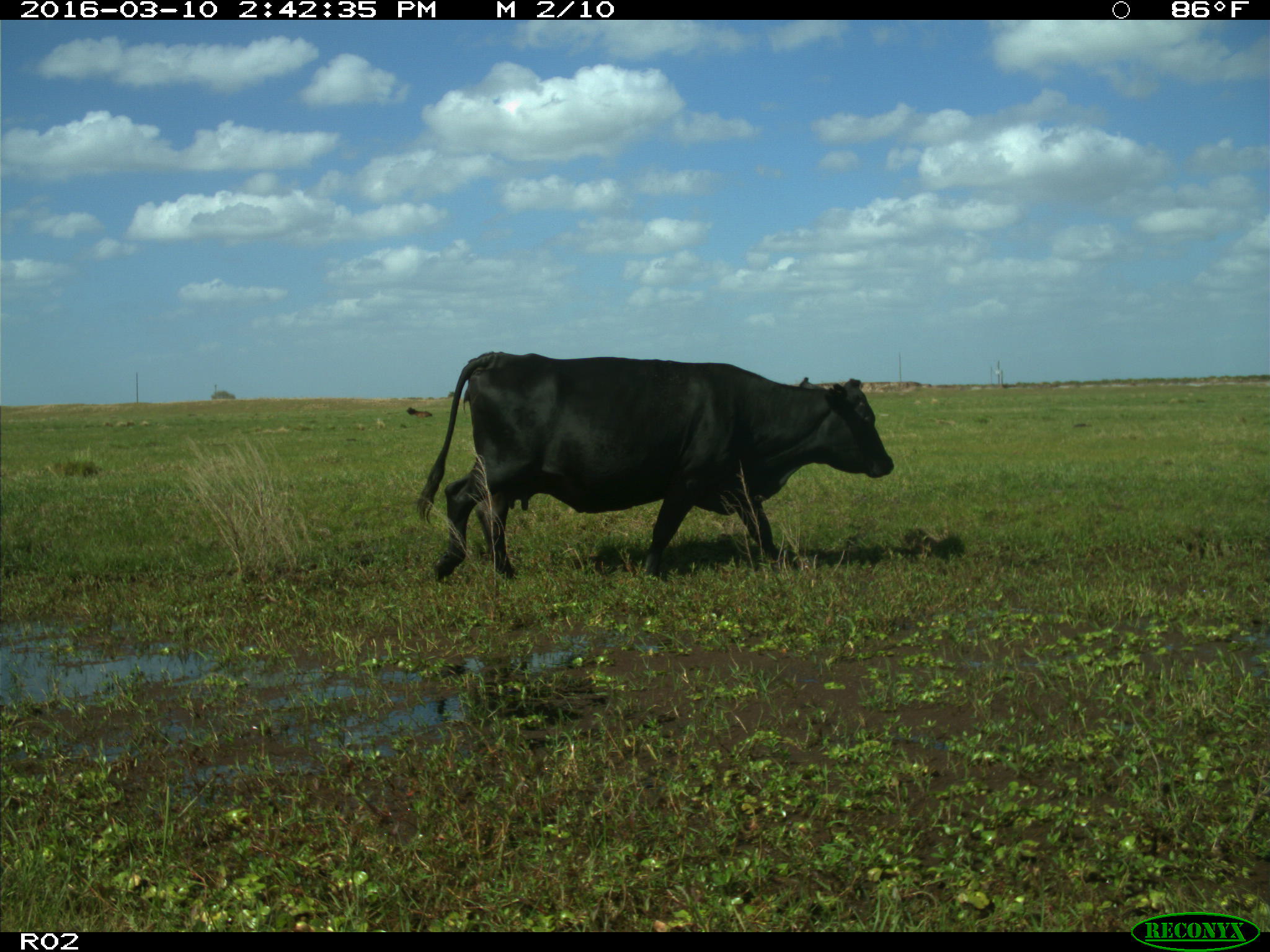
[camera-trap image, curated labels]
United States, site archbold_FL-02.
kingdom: Animalia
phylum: Chordata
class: Mammalia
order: Artiodactyla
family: Bovidae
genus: Bos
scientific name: Bos taurus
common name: domestic cow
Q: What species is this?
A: Bos taurus (domestic cow).